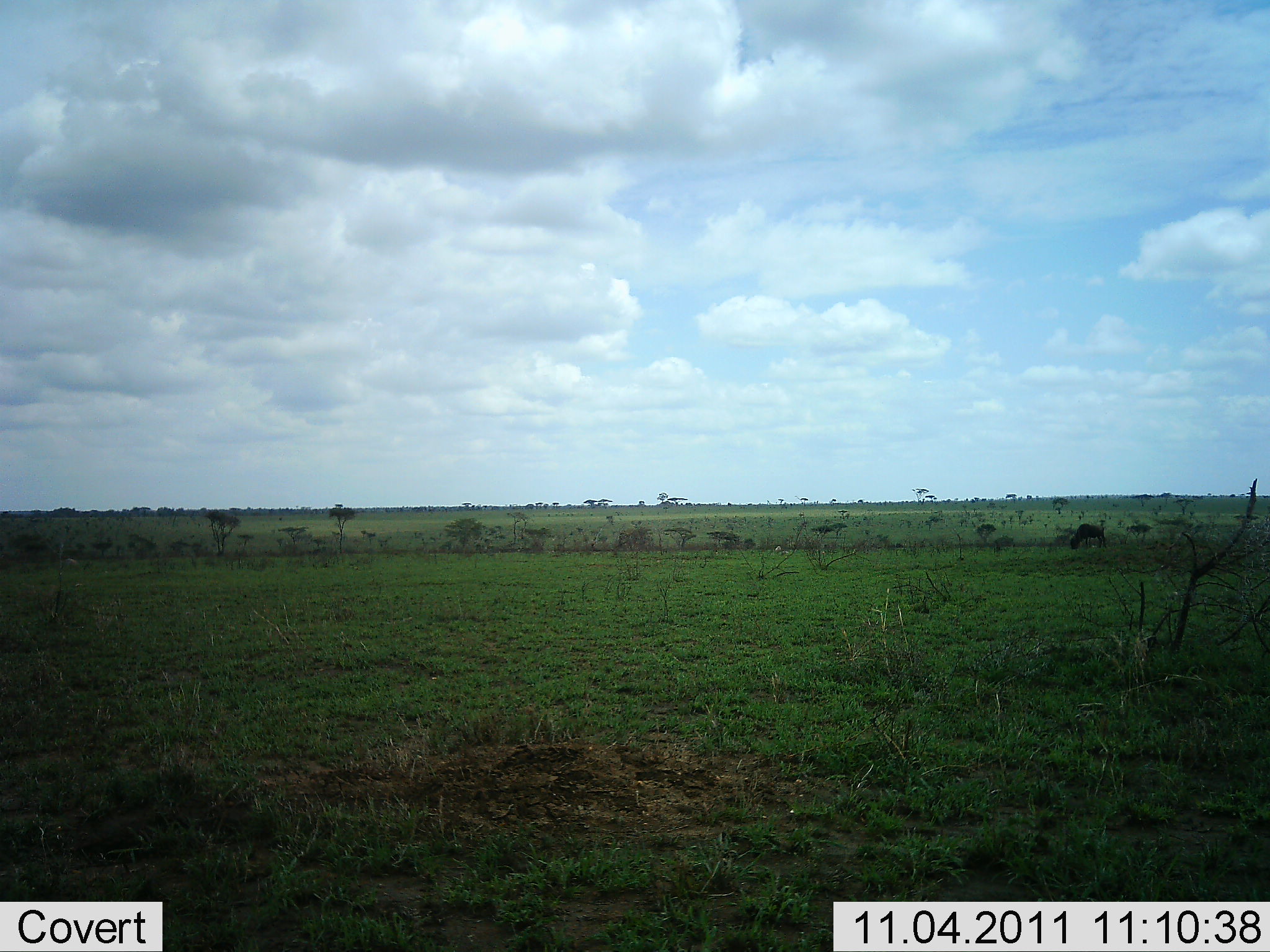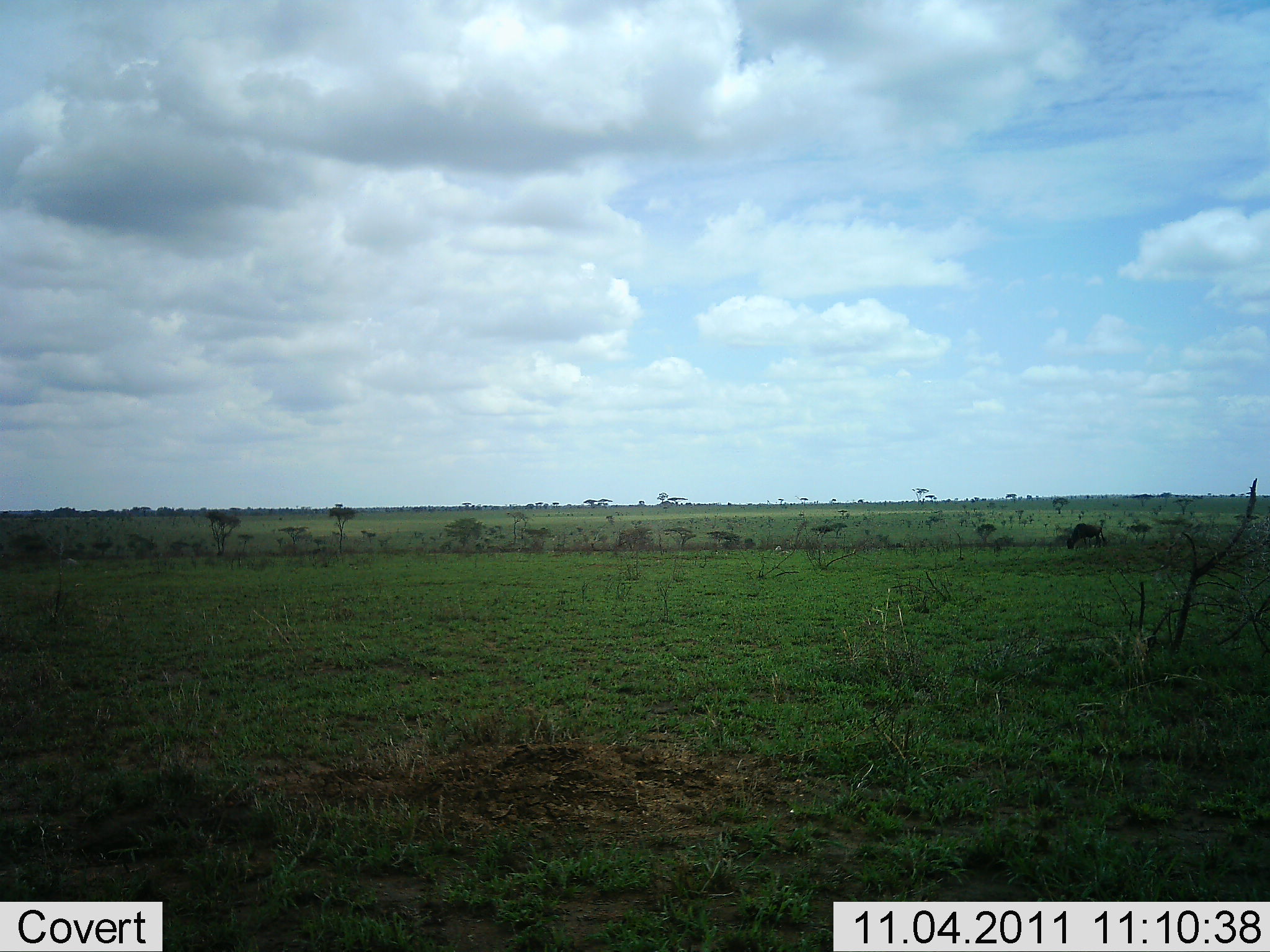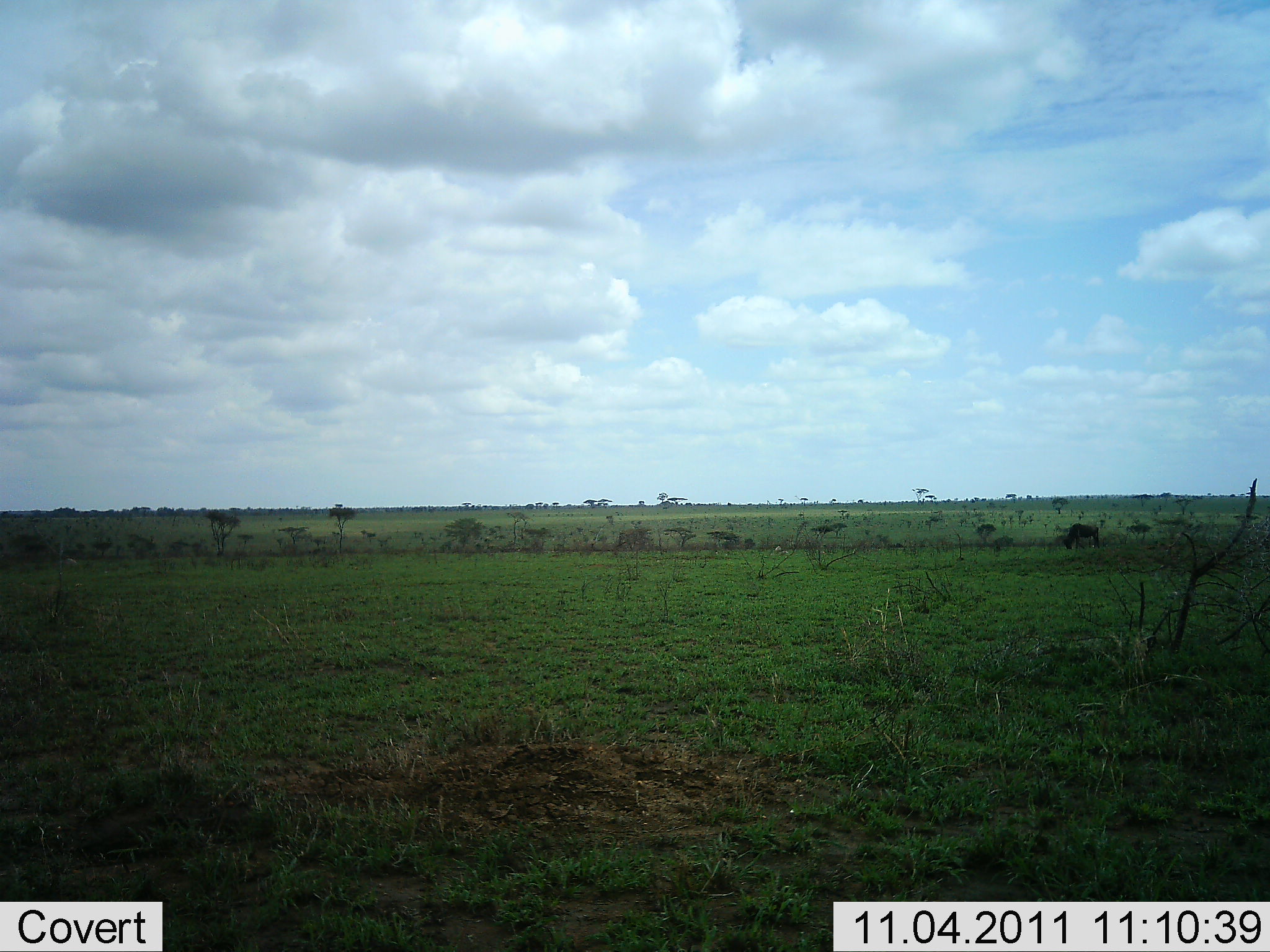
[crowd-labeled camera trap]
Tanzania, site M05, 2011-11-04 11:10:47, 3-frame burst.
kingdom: Animalia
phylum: Chordata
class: Mammalia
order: Artiodactyla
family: Bovidae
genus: Connochaetes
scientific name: Connochaetes taurinus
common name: blue wildebeest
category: wildebeest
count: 1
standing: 30%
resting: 0%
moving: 10%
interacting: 0%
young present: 0%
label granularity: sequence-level